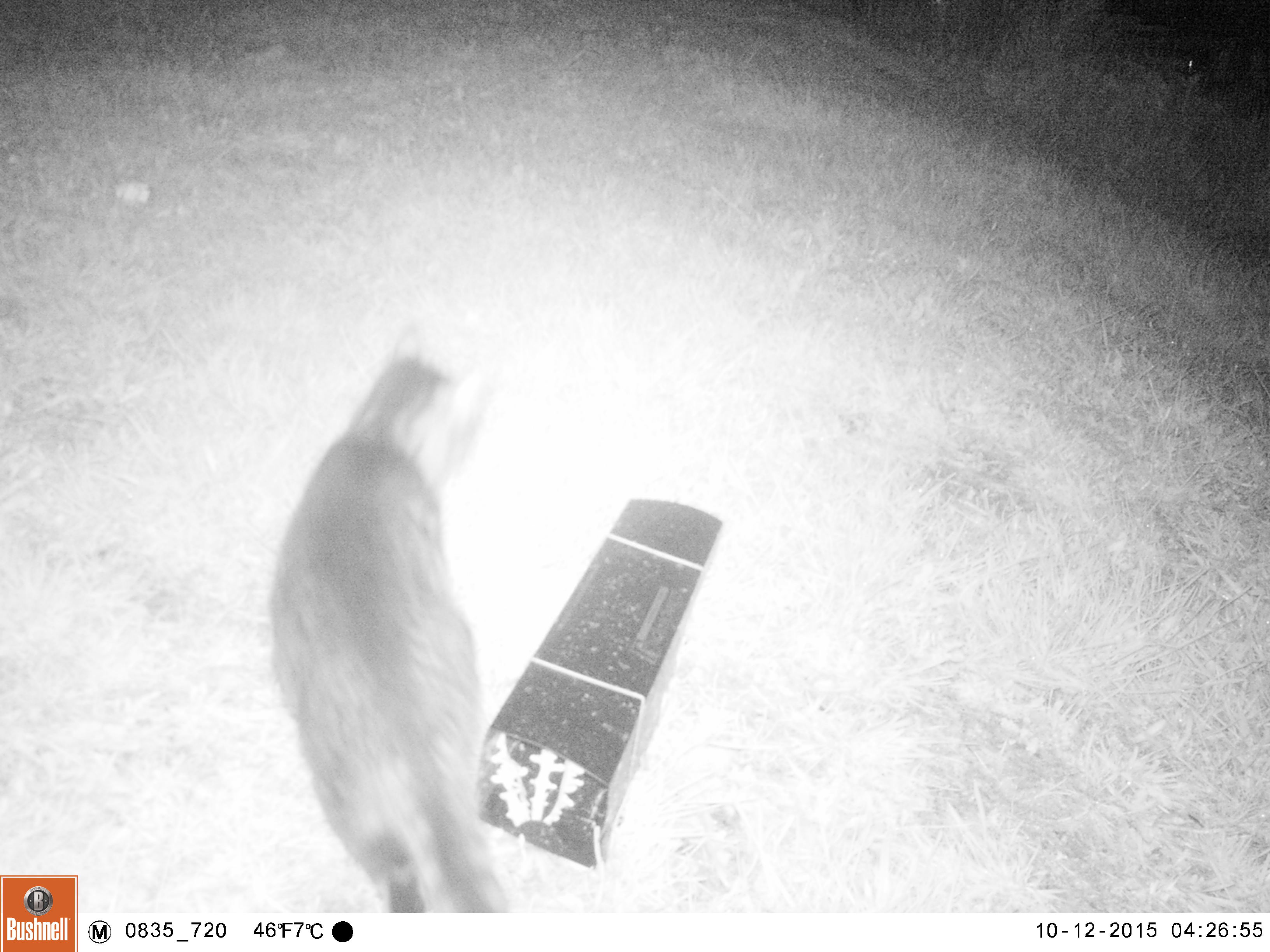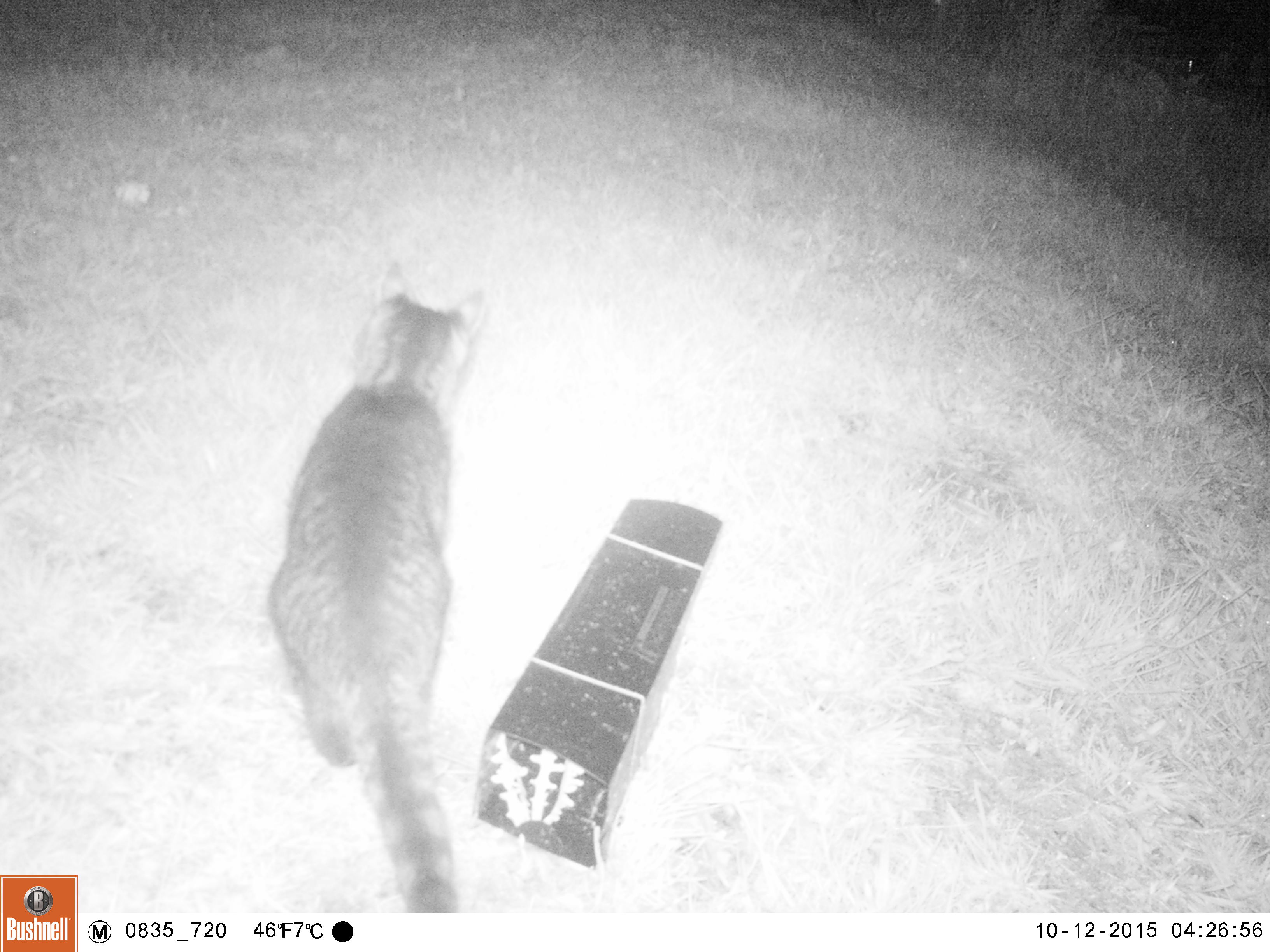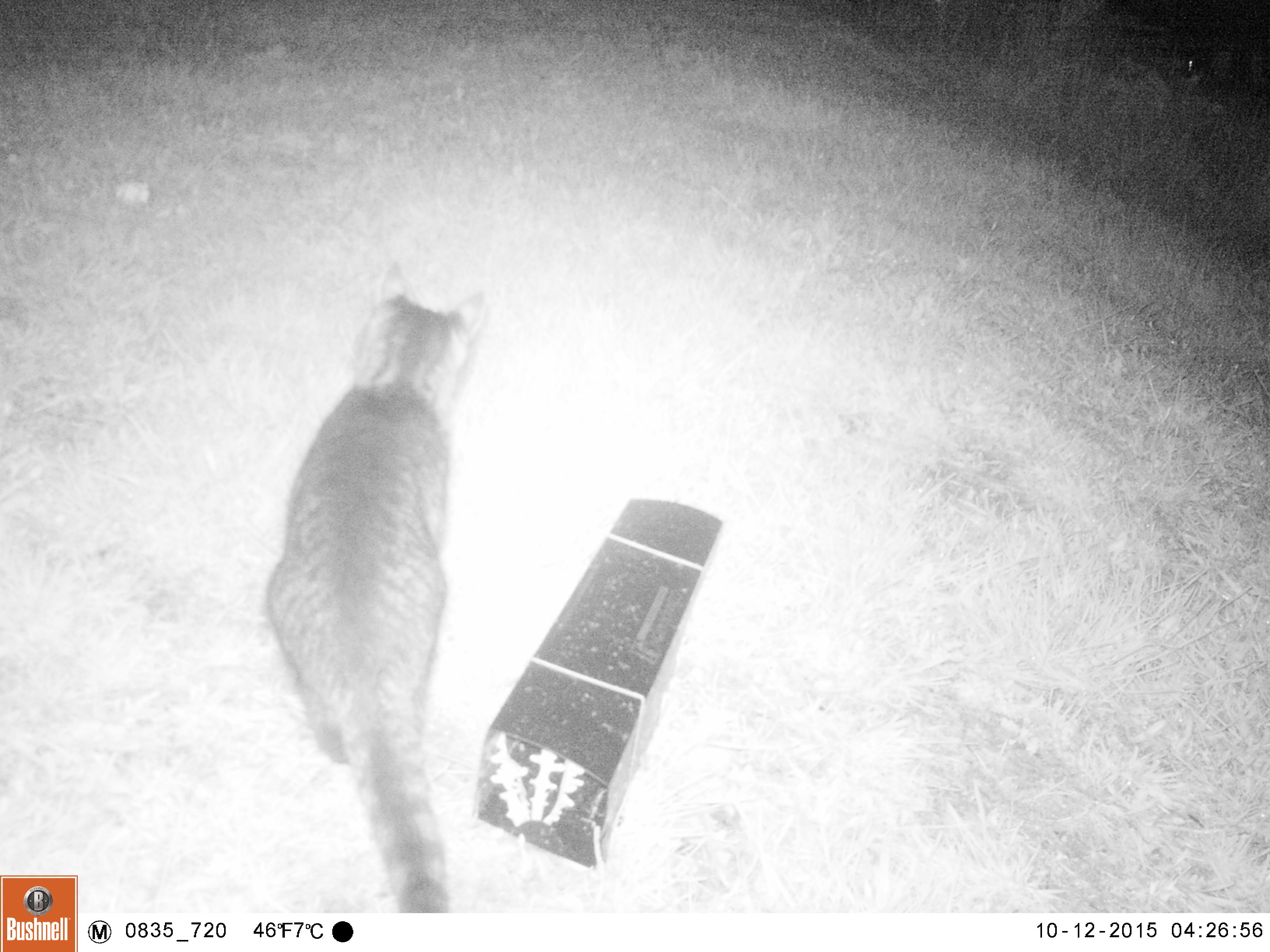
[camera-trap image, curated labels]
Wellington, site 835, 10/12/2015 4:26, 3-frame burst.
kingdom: Animalia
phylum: Chordata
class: Mammalia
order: Carnivora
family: Felidae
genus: Felis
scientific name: Felis catus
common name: cat